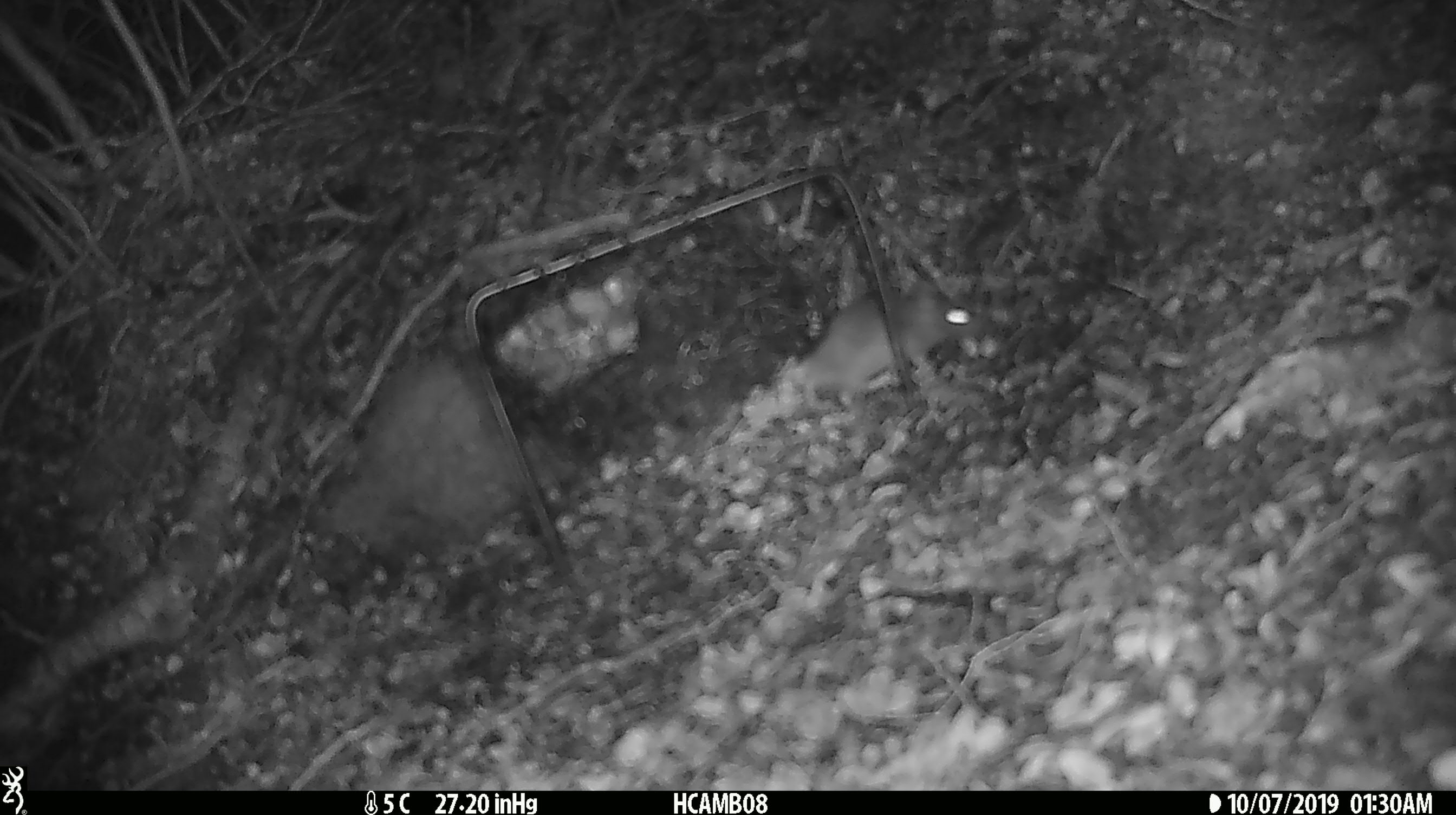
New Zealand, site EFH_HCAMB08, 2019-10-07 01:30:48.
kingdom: Animalia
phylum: Chordata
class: Mammalia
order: Rodentia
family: Muridae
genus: Mus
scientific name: Mus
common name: mouse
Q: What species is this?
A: Mouse (Mus).